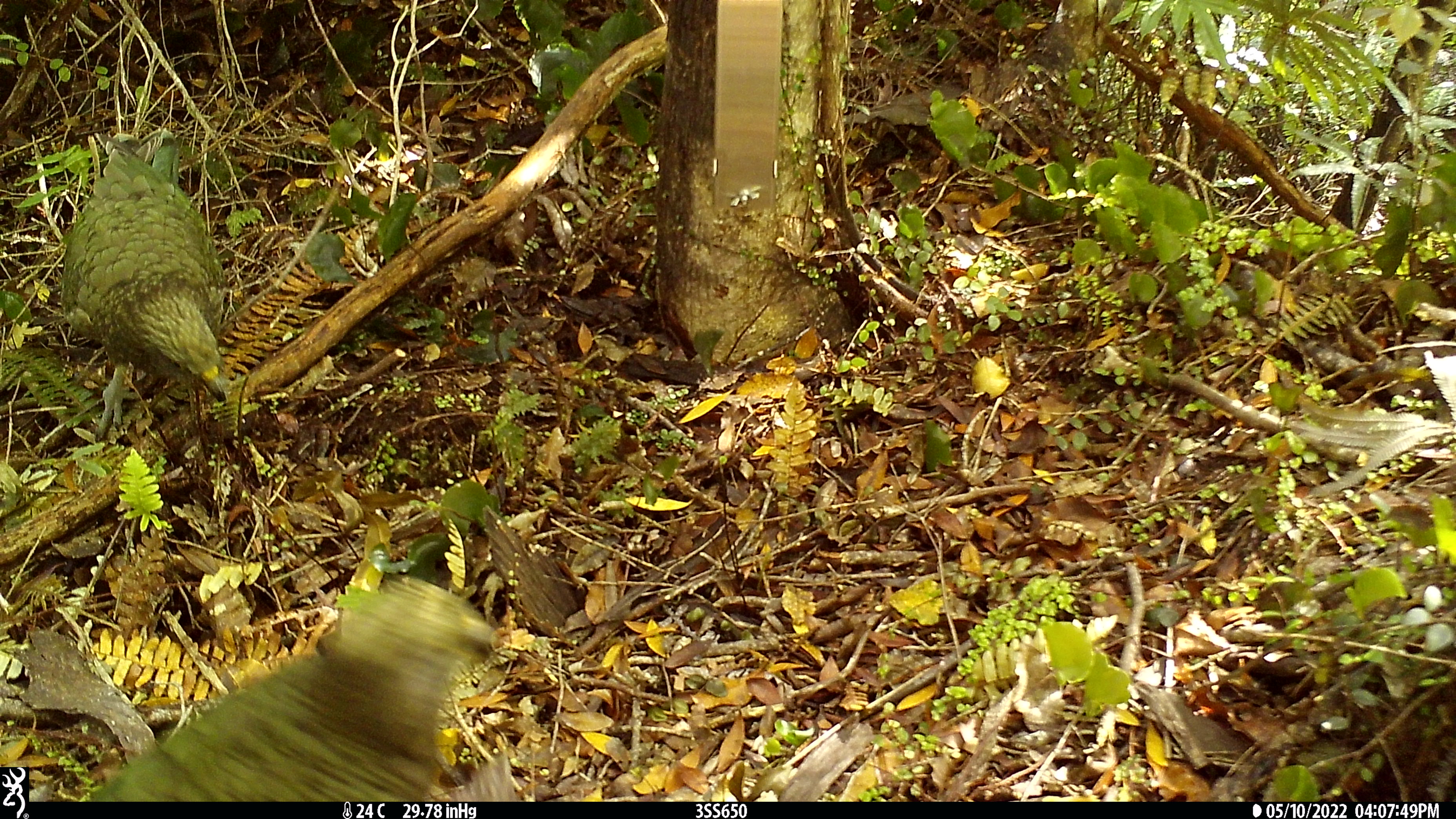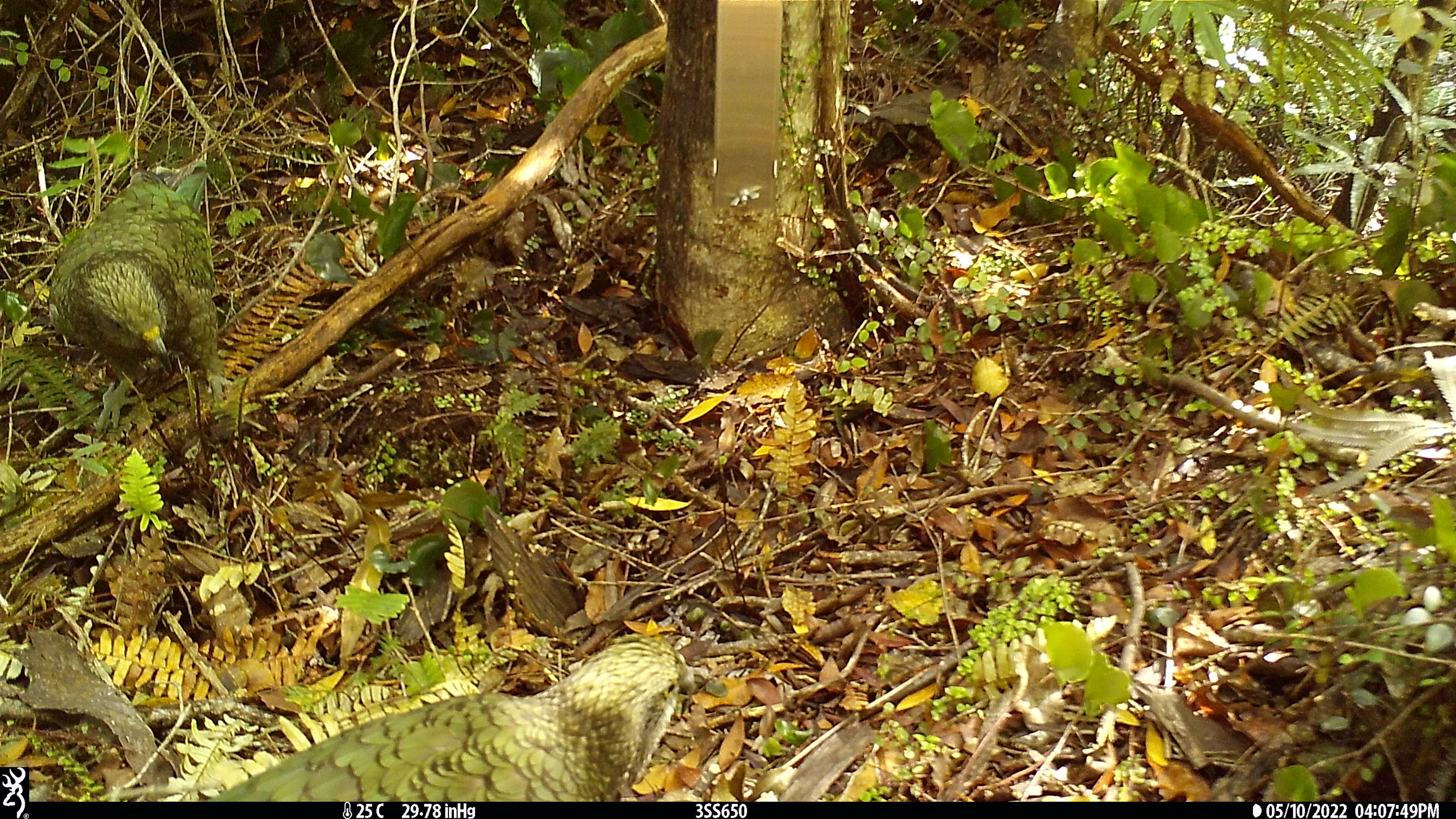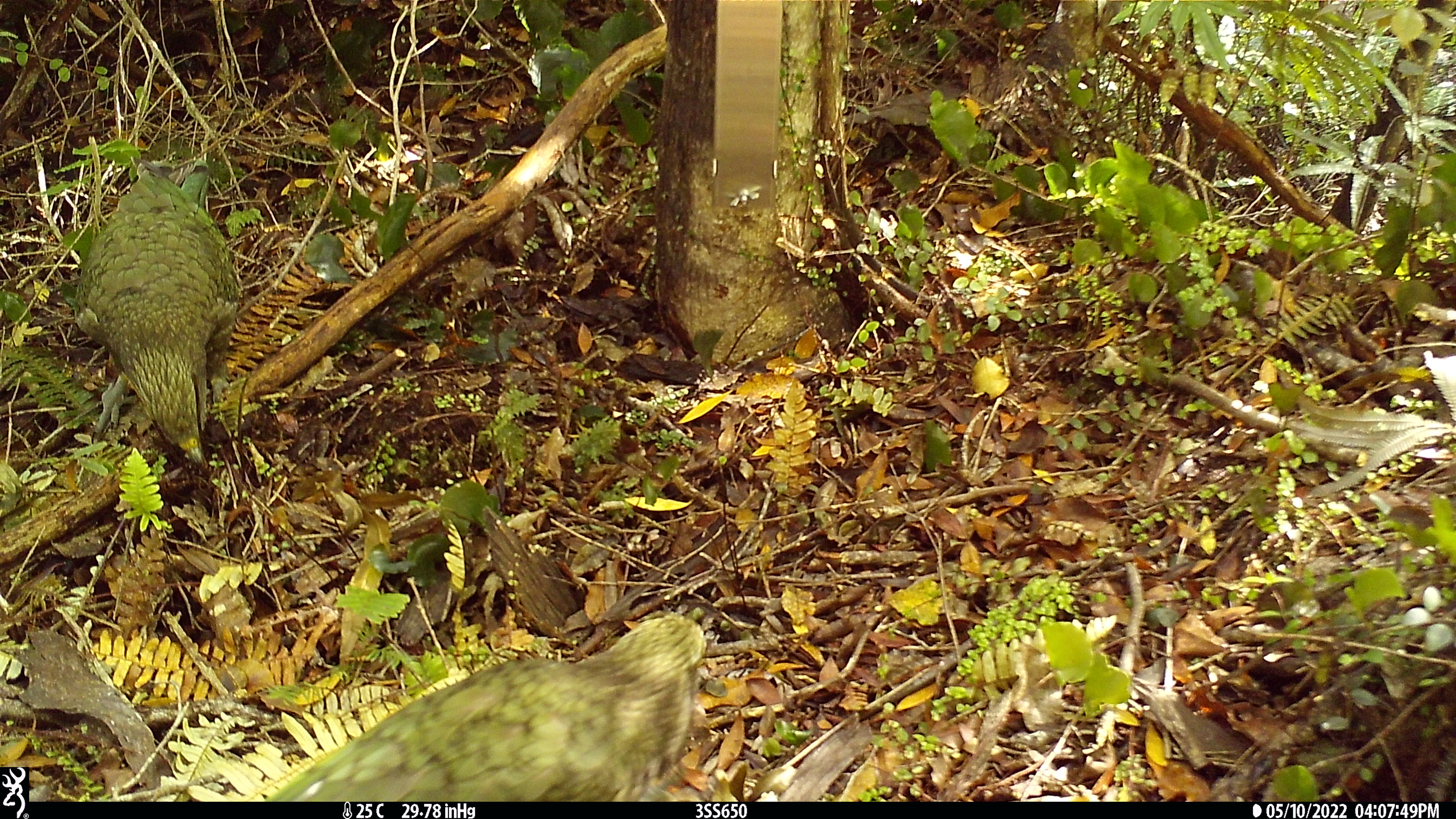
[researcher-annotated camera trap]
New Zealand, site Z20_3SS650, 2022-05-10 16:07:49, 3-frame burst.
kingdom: Animalia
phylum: Chordata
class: Aves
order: Psittaciformes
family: Strigopidae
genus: Nestor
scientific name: Nestor notabilis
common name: kea